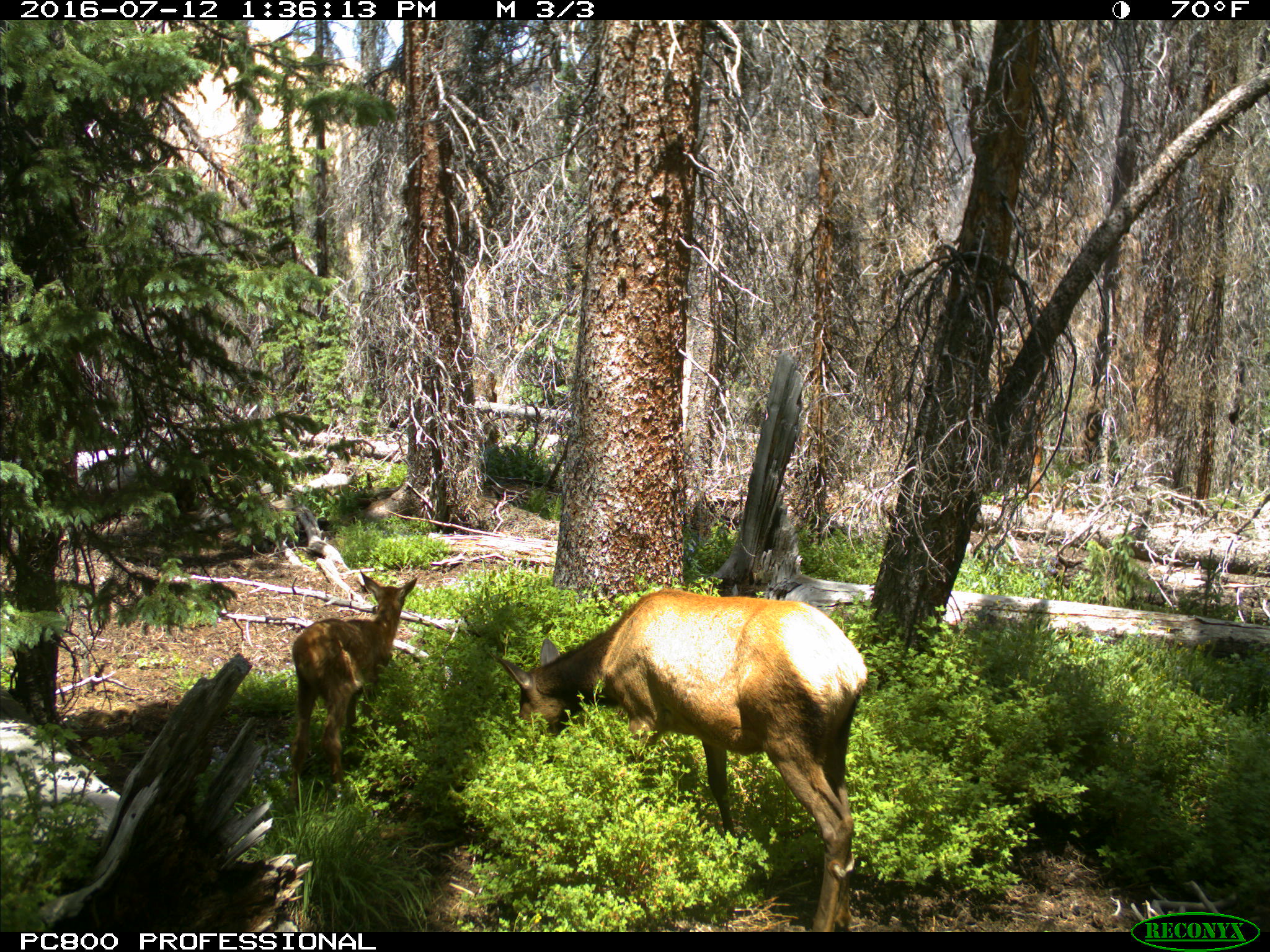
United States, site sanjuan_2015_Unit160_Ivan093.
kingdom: Animalia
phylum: Chordata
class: Mammalia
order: Artiodactyla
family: Cervidae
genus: Cervus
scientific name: Cervus elaphus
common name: red deer